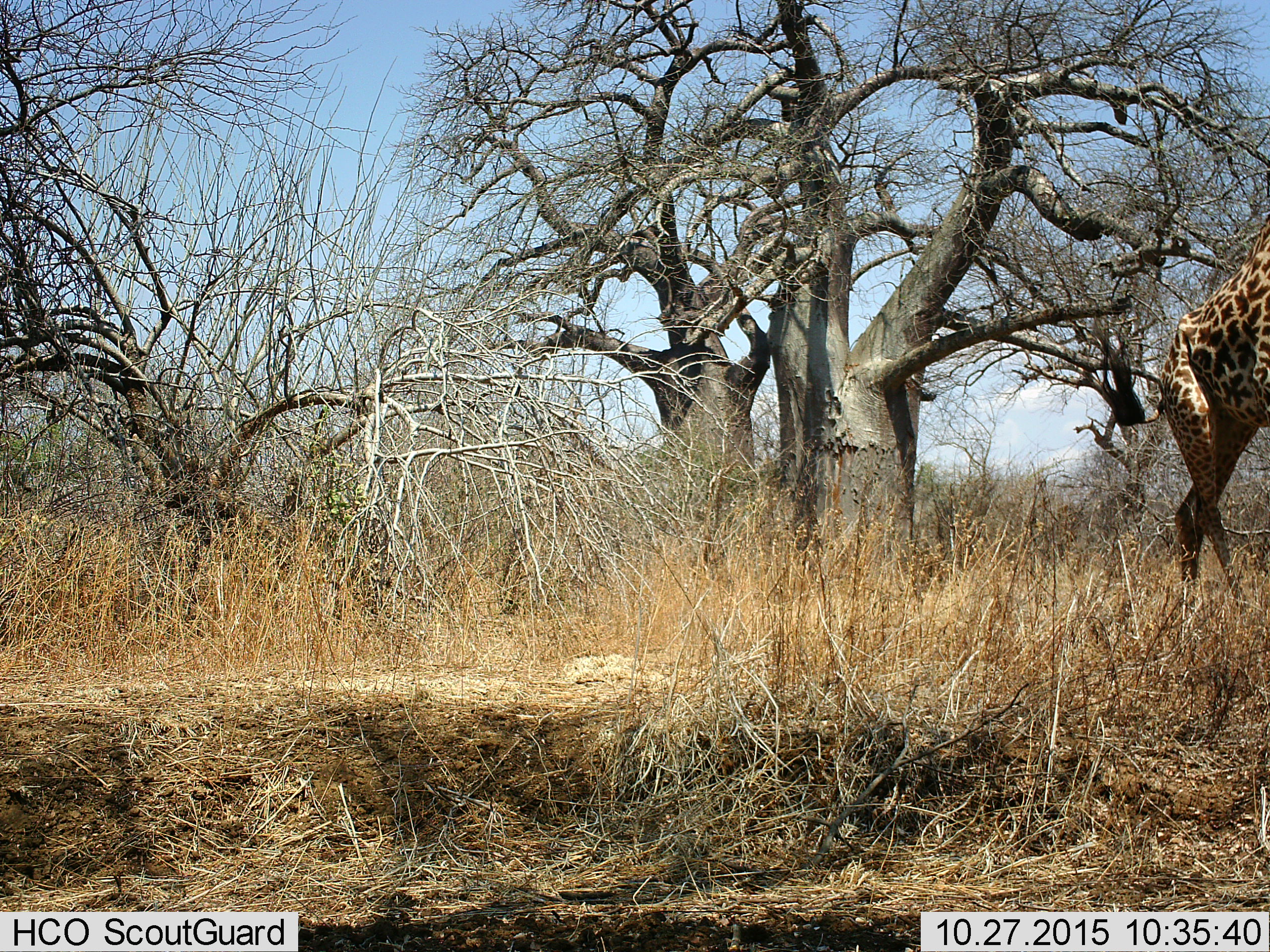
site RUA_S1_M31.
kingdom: Animalia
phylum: Chordata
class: Mammalia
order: Artiodactyla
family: Giraffidae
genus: Giraffa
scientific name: Giraffa camelopardalis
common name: giraffe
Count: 1.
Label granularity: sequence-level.